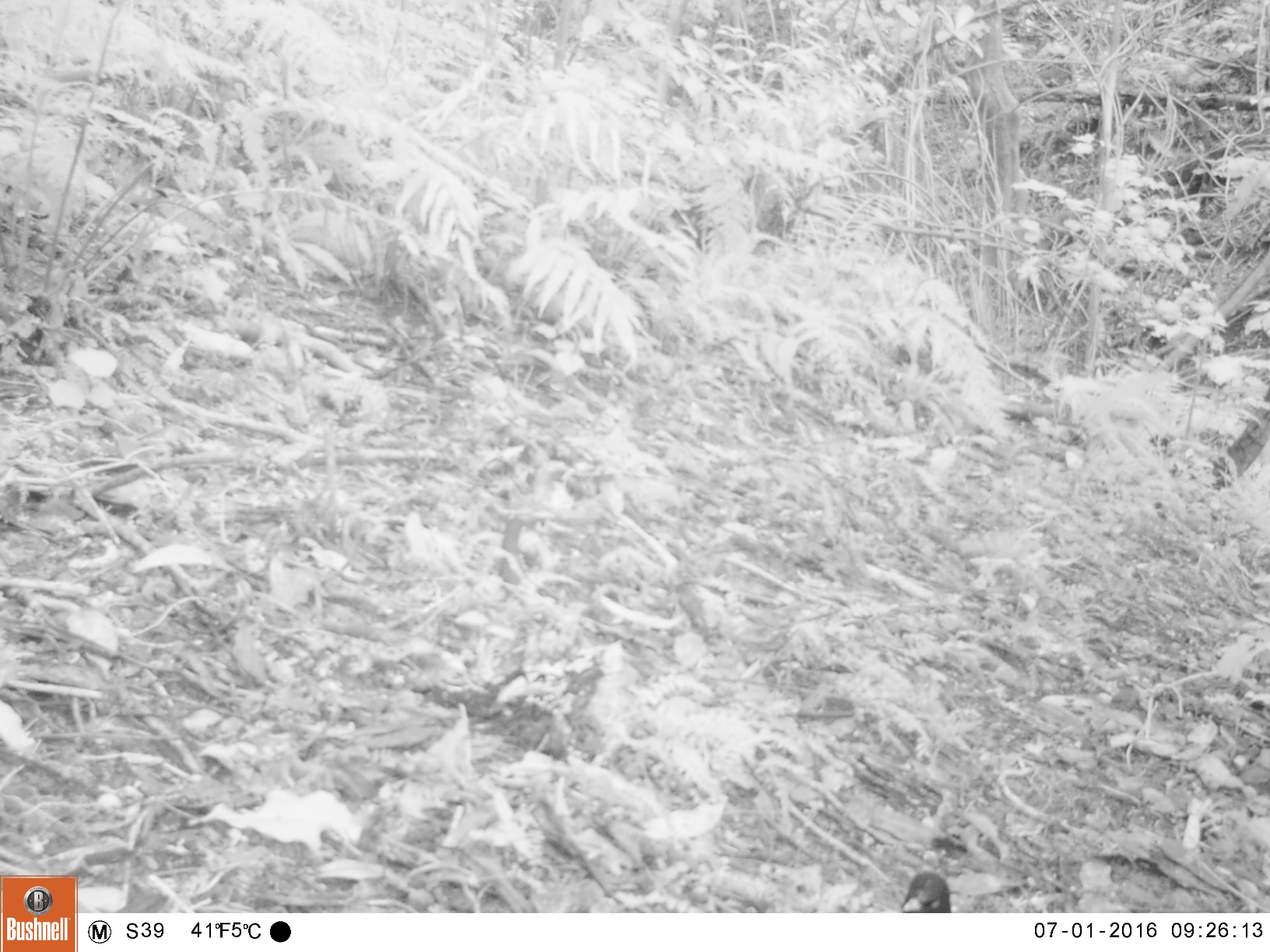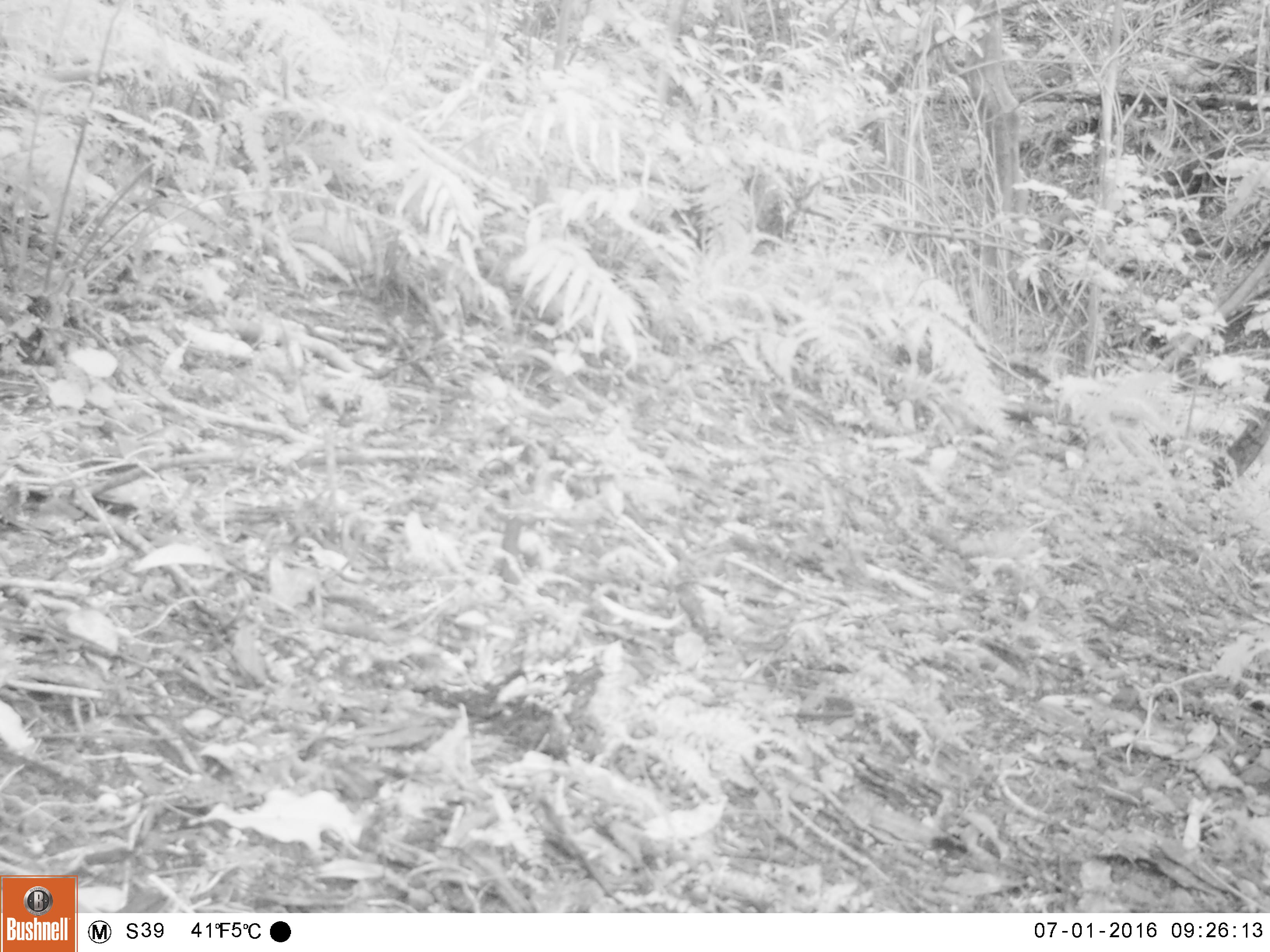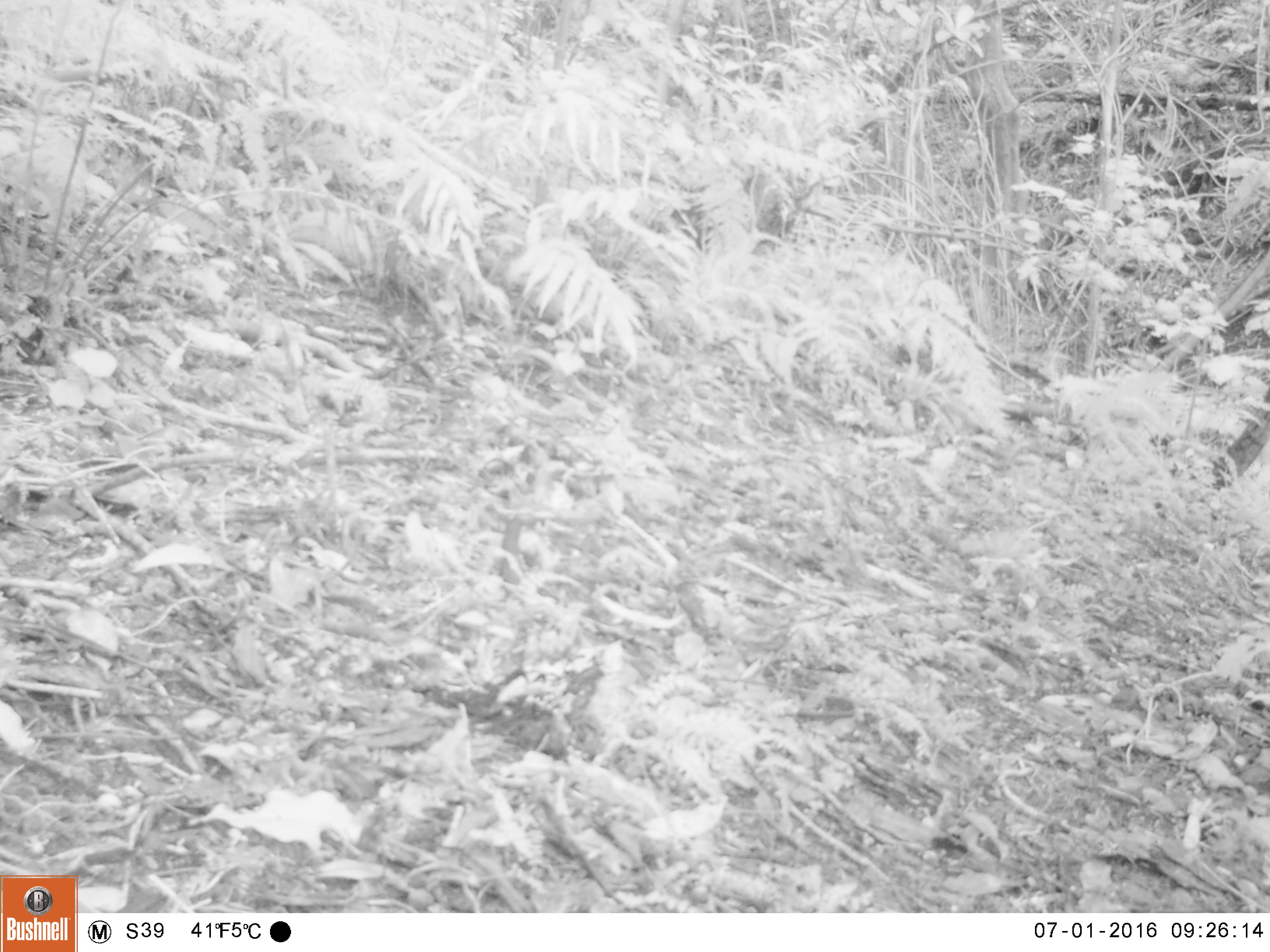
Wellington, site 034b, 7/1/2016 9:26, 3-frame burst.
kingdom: Animalia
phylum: Chordata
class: Aves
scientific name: Aves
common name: bird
Bird (Aves).